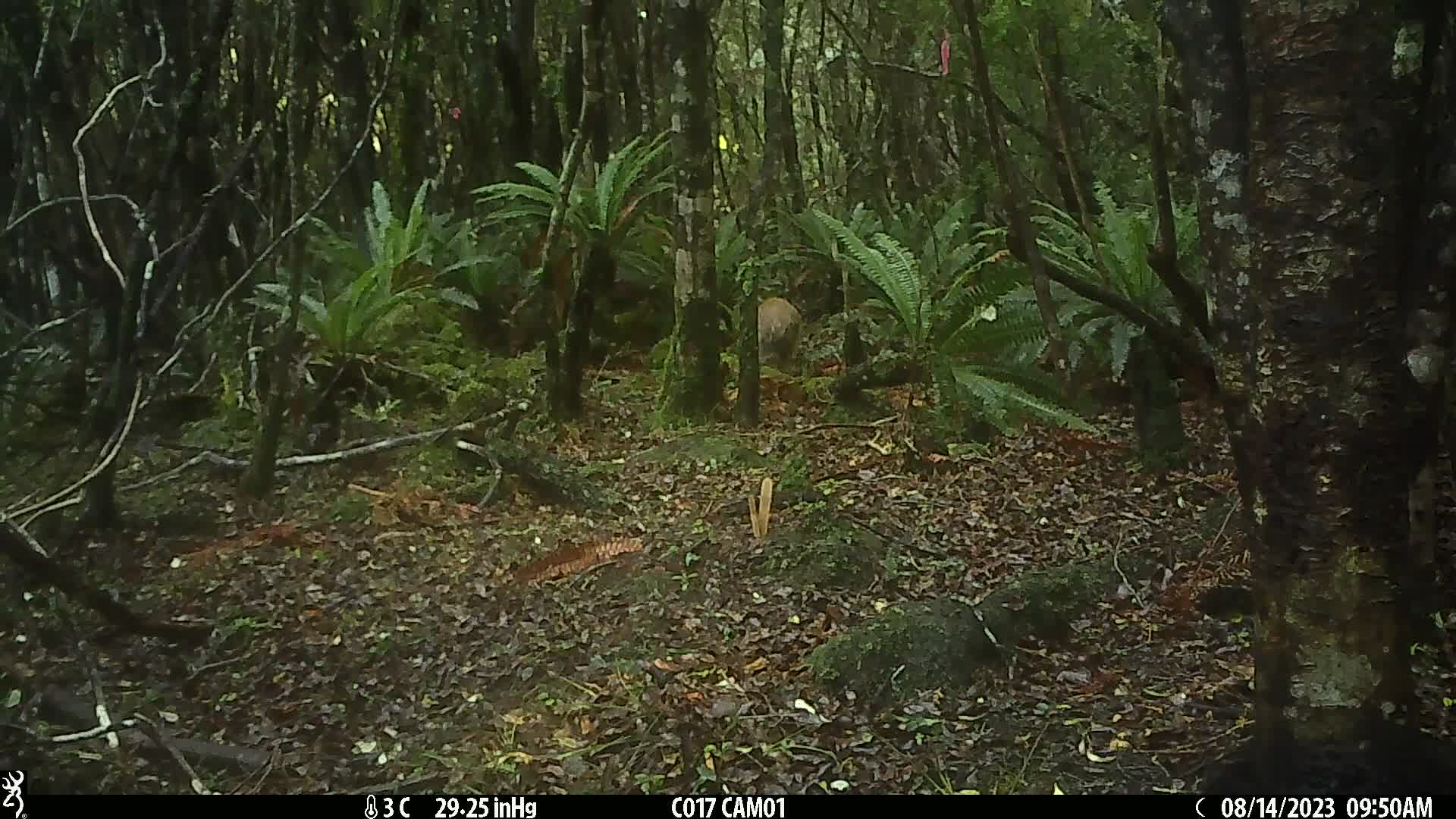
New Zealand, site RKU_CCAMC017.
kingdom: Animalia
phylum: Chordata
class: Aves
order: Apterygiformes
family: Apterygidae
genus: Apteryx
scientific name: Apteryx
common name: kiwi